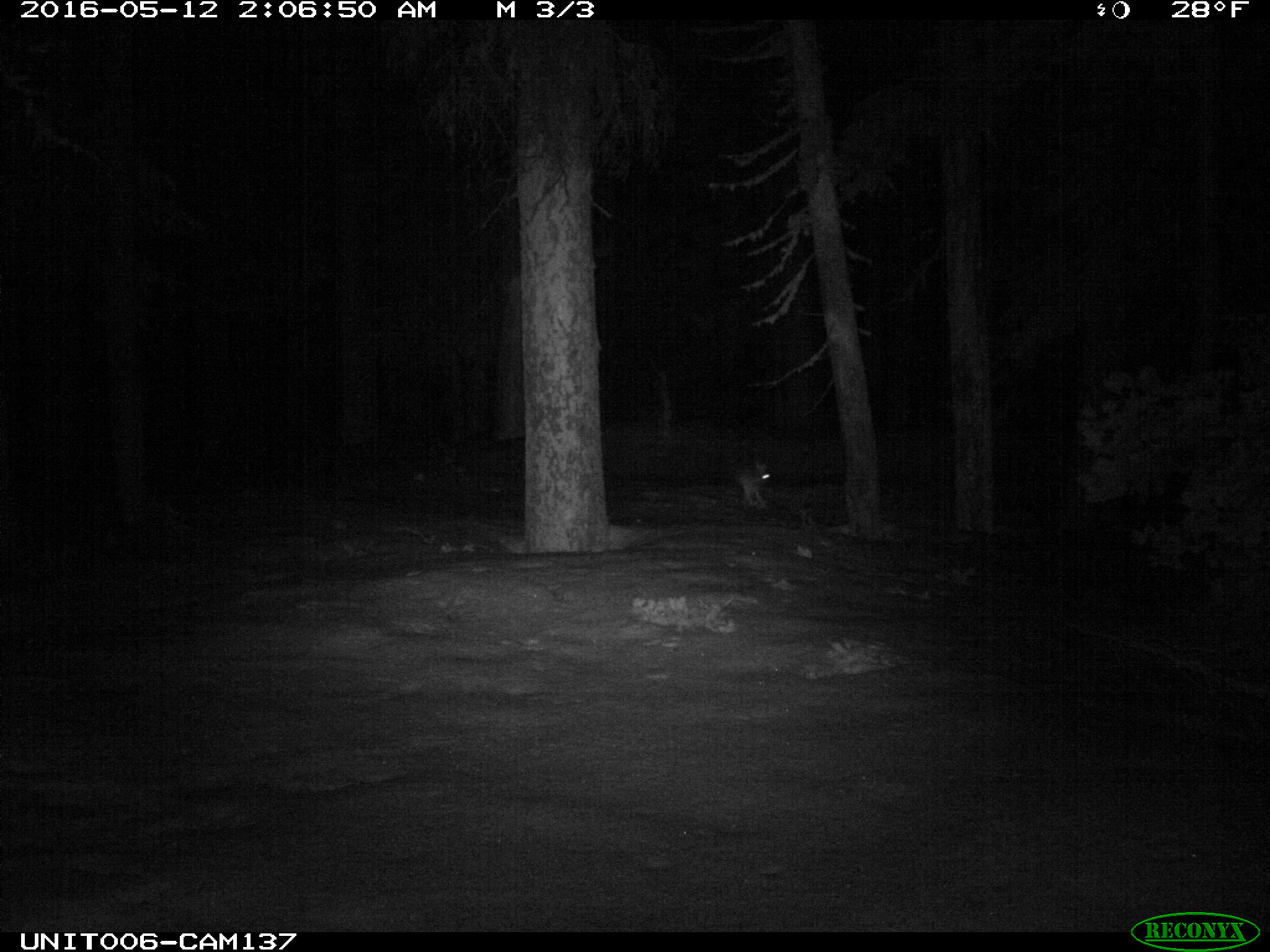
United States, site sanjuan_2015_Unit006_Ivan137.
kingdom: Animalia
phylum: Chordata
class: Mammalia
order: Lagomorpha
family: Leporidae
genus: Lepus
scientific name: Lepus americanus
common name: snowshoe hare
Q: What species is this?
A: Lepus americanus (snowshoe hare).